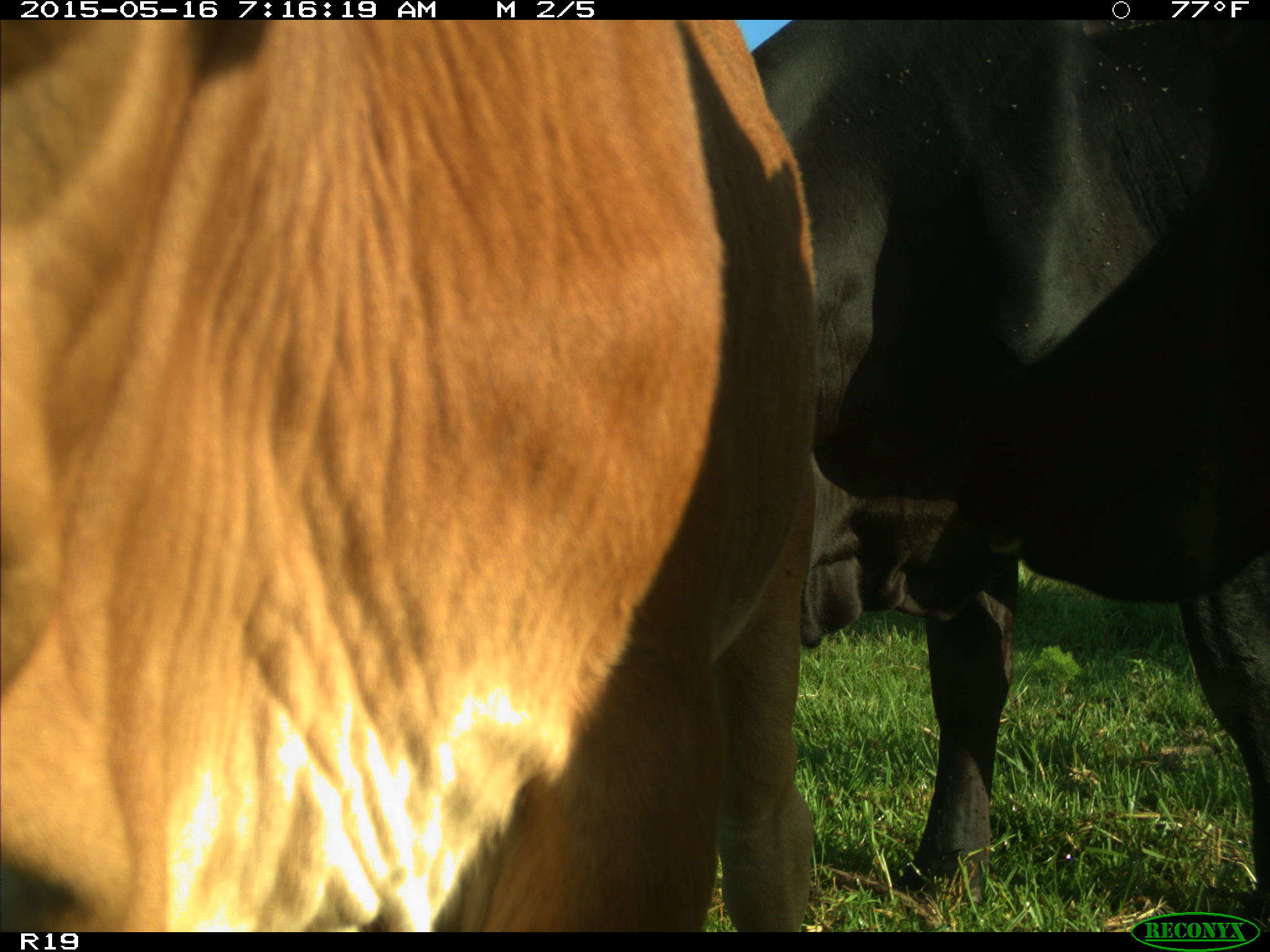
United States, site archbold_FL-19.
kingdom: Animalia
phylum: Chordata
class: Mammalia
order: Artiodactyla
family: Bovidae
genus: Bos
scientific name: Bos taurus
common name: domestic cow